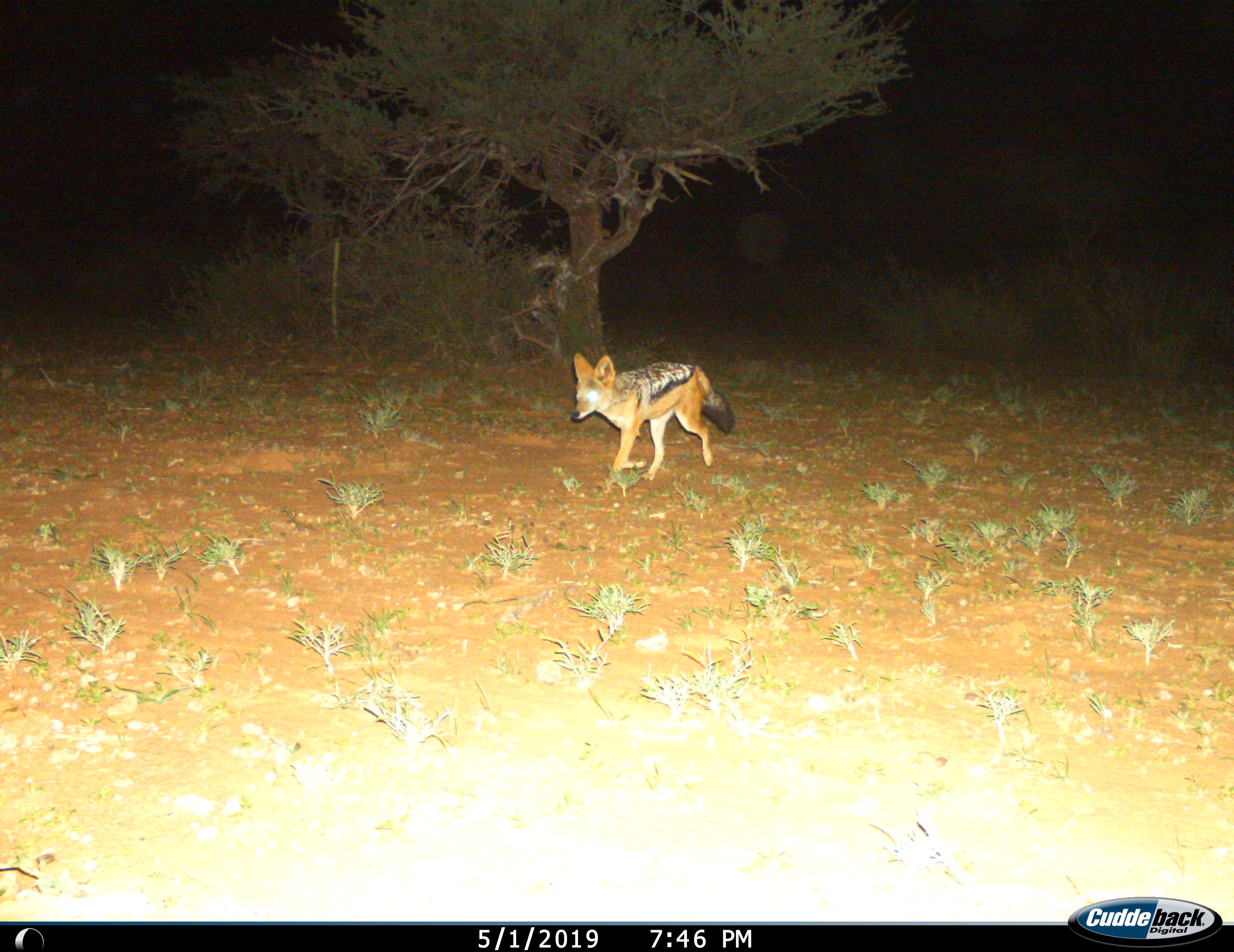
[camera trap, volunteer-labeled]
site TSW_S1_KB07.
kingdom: Animalia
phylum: Chordata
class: Mammalia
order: Carnivora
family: Canidae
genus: Lupulella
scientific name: Lupulella mesomelas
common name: black-backed jackal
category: jackalblackbacked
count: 1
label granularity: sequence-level